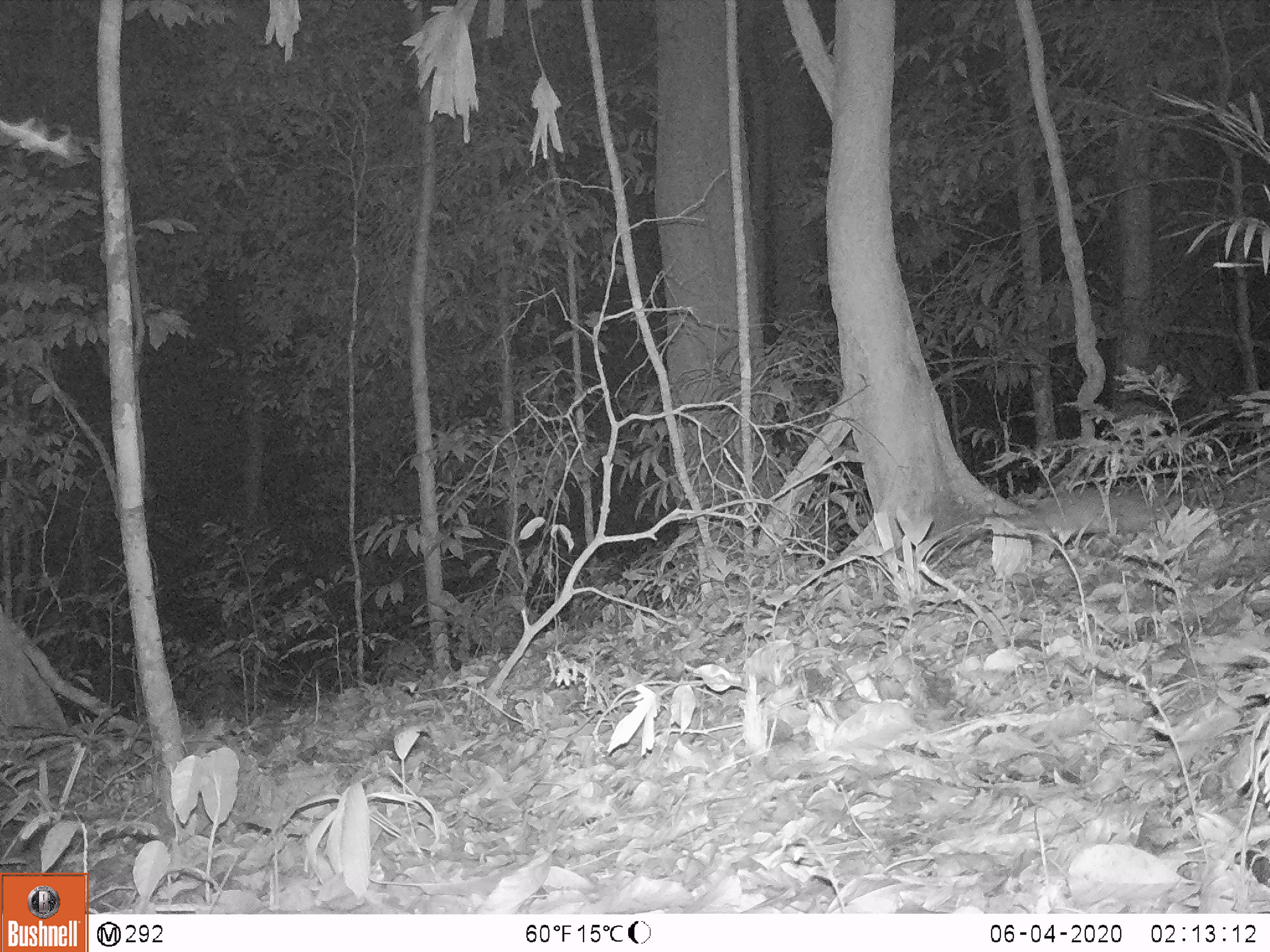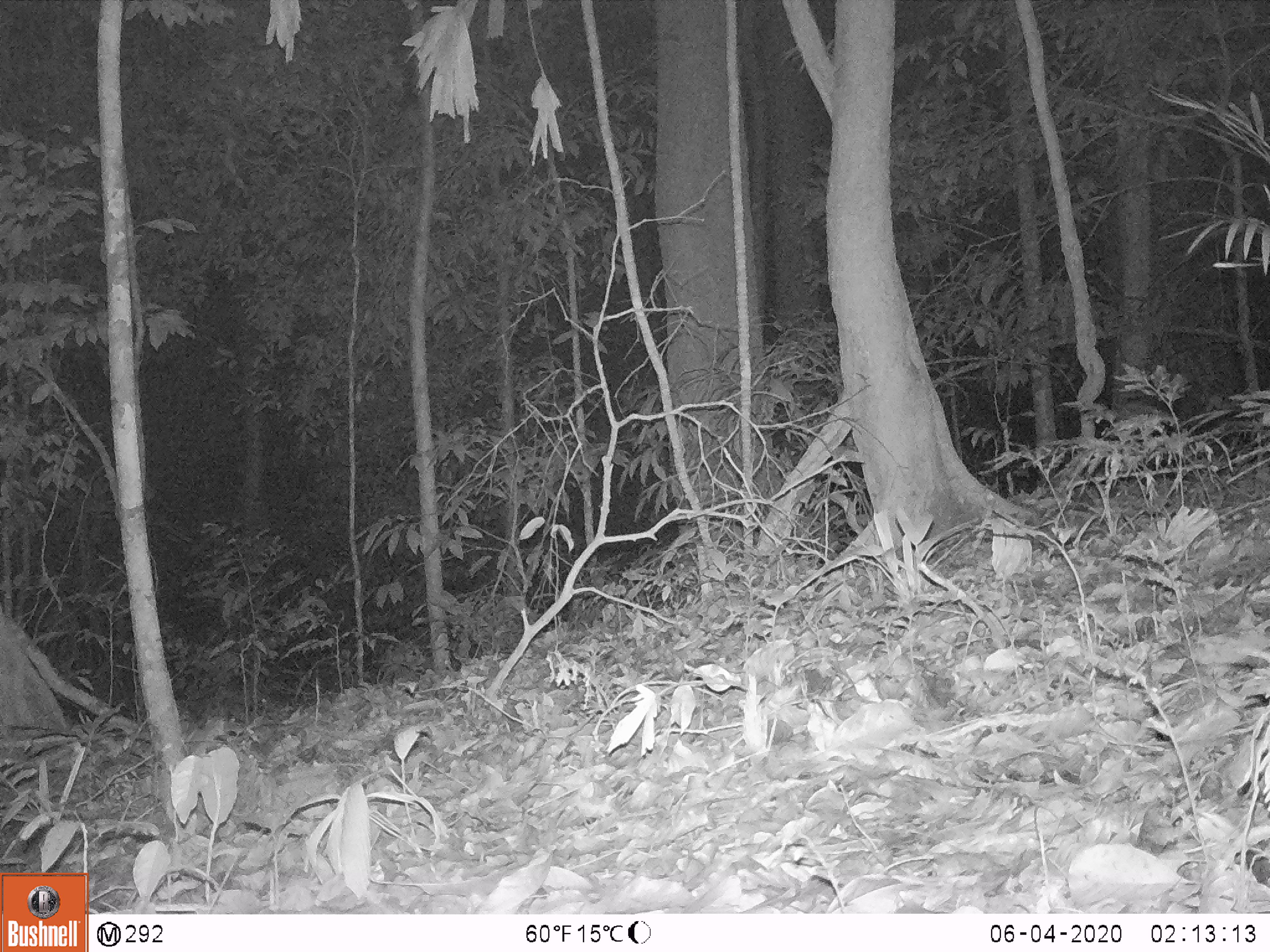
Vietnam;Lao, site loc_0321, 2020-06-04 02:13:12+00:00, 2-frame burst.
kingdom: Animalia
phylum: Chordata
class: Mammalia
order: Carnivora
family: Mustelidae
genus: Melogale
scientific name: Melogale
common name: ferret badger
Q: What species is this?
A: Ferret badger (Melogale).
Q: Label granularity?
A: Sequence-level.